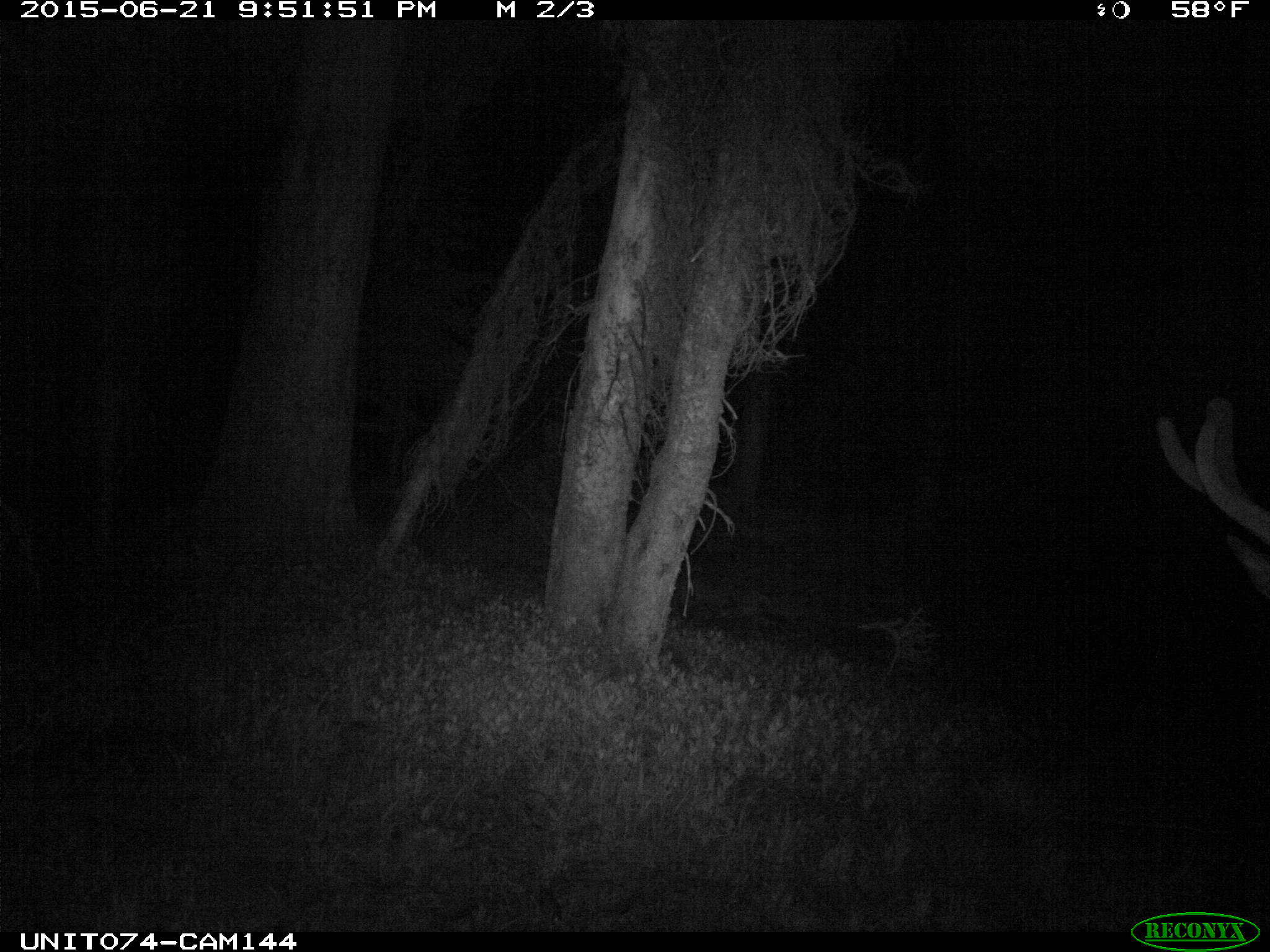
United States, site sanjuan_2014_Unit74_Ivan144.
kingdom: Animalia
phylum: Chordata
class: Mammalia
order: Artiodactyla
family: Cervidae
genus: Cervus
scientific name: Cervus elaphus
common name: red deer